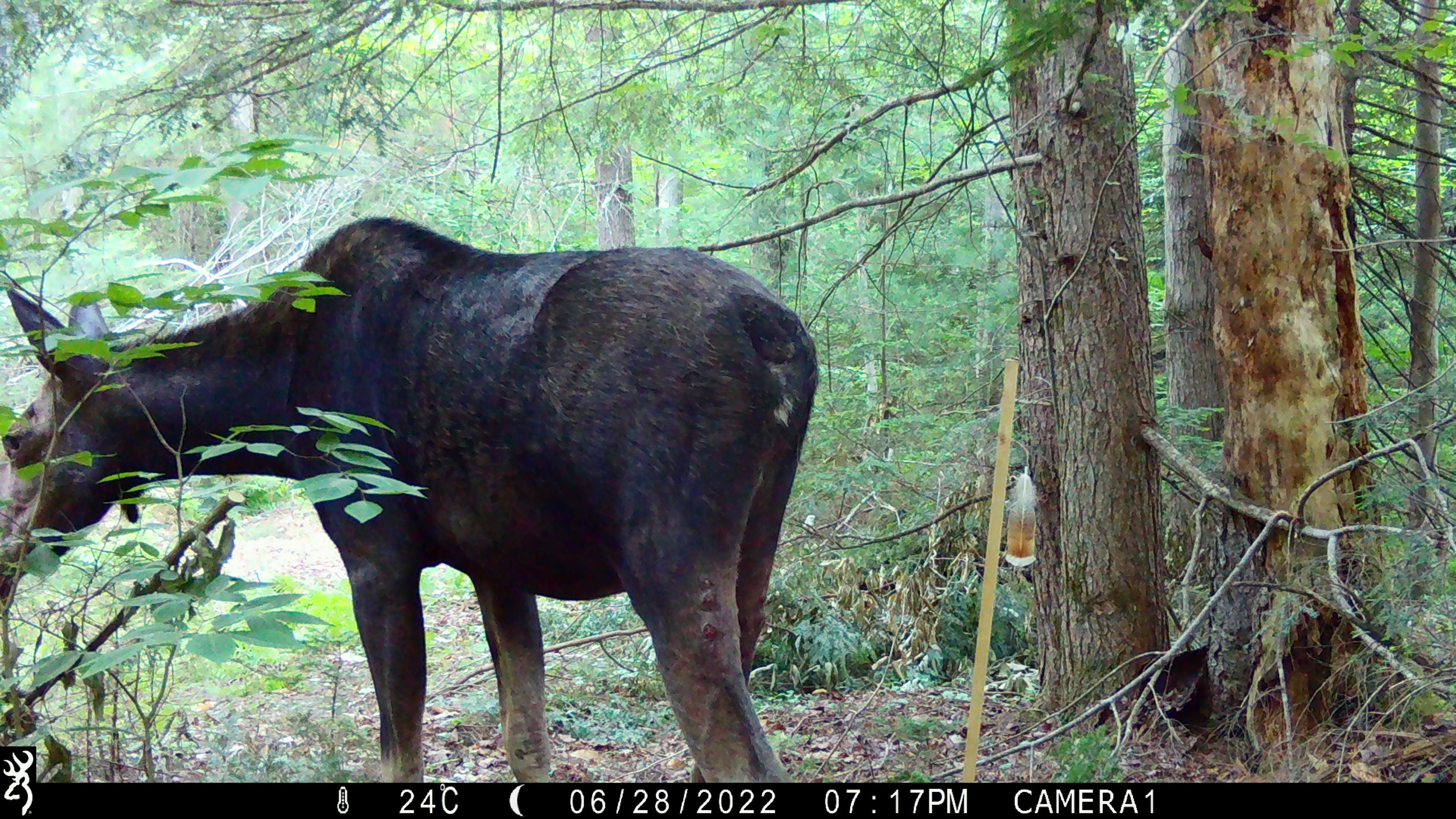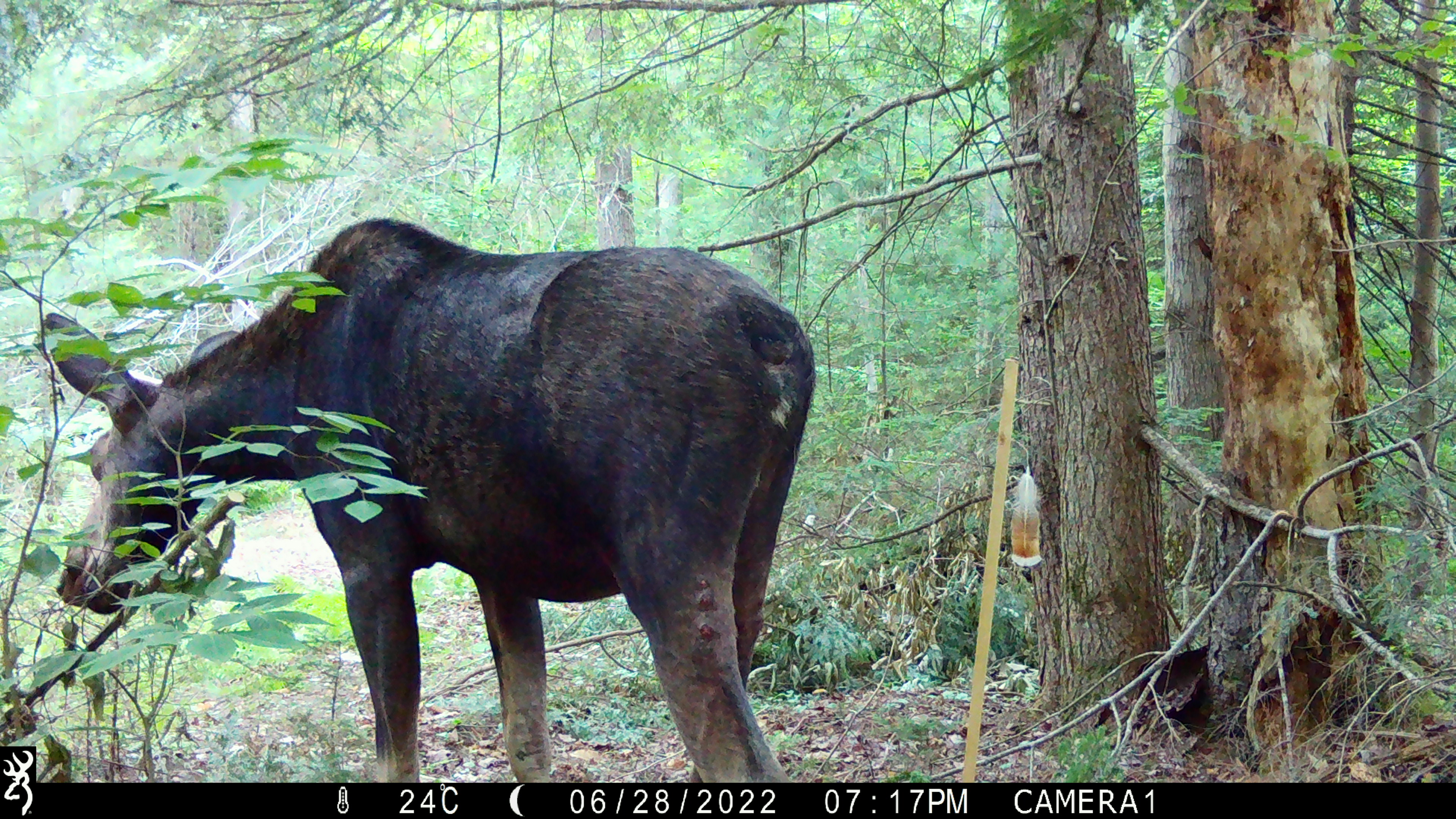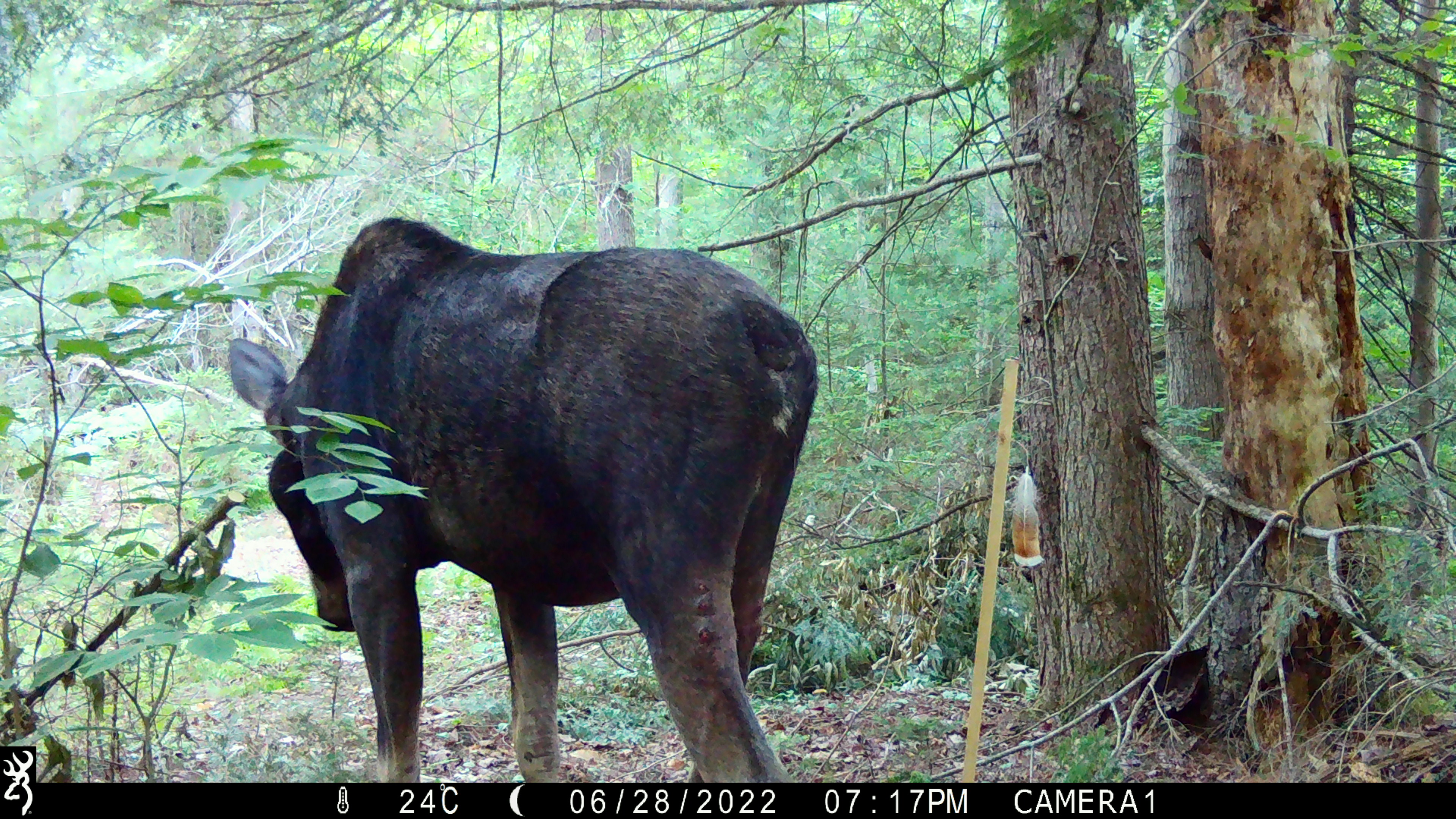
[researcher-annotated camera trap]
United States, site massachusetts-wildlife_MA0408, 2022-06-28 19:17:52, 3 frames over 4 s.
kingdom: Animalia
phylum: Chordata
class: Mammalia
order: Artiodactyla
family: Cervidae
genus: Alces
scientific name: Alces alces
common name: moose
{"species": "moose (Alces alces)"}